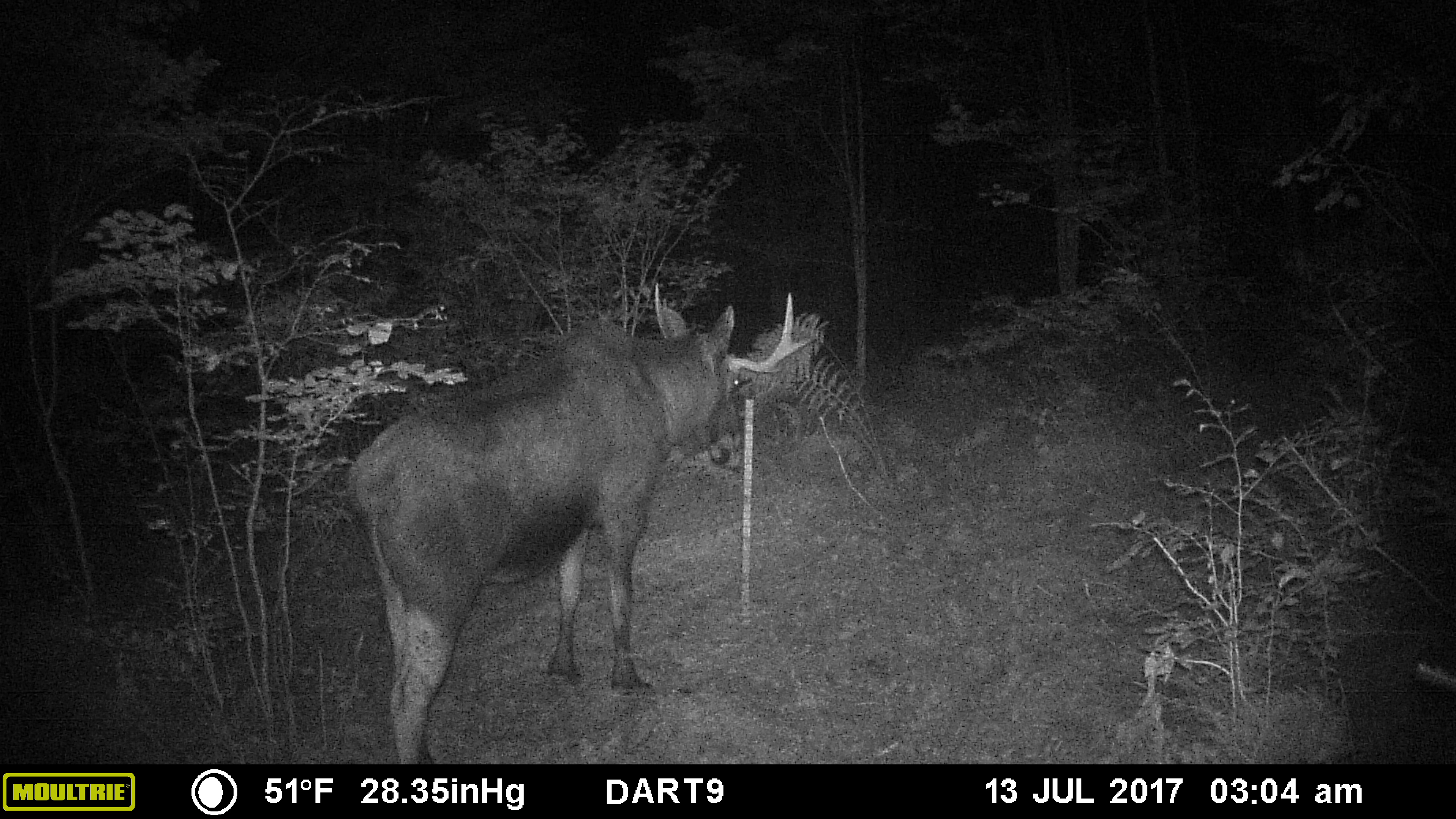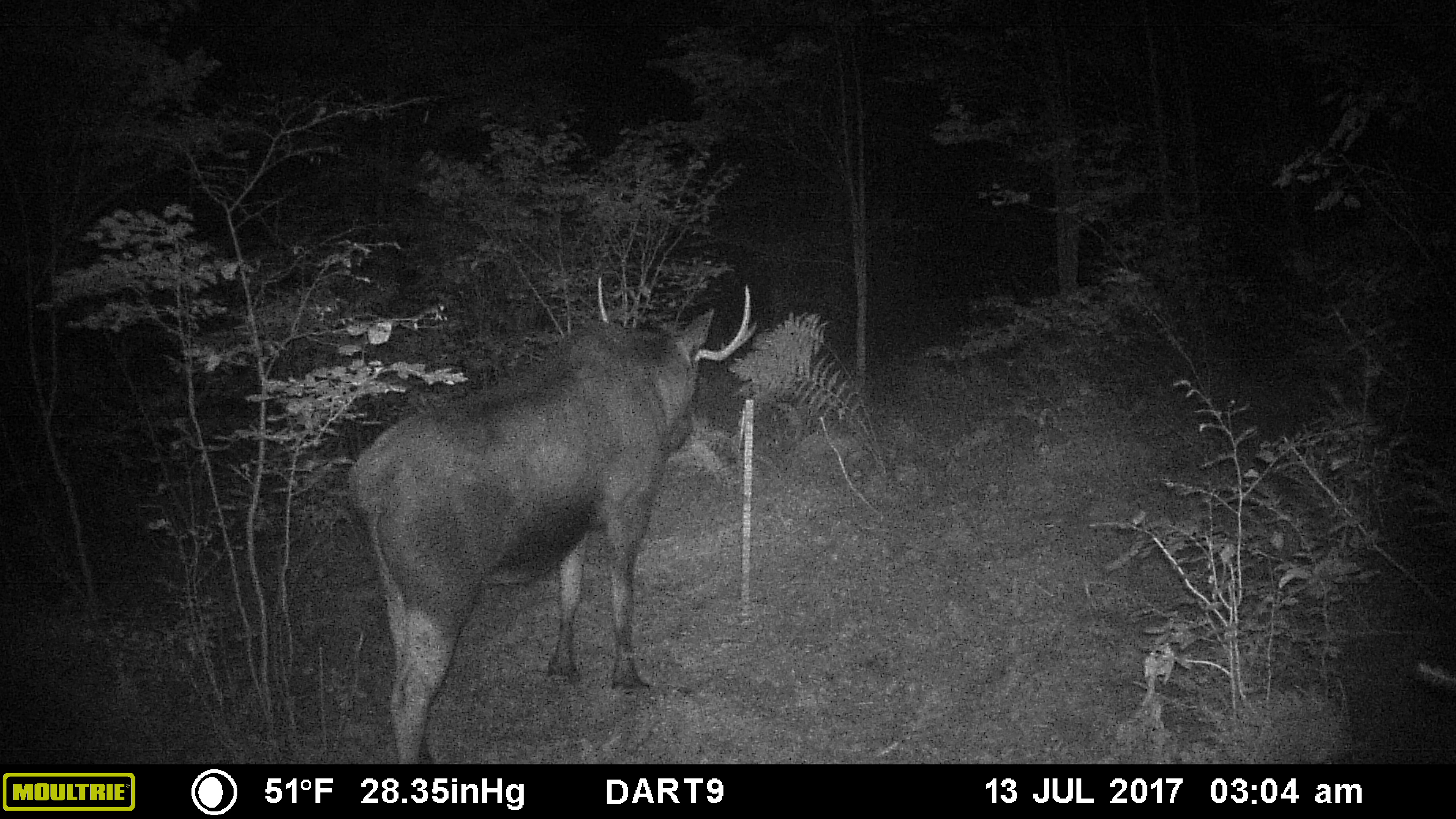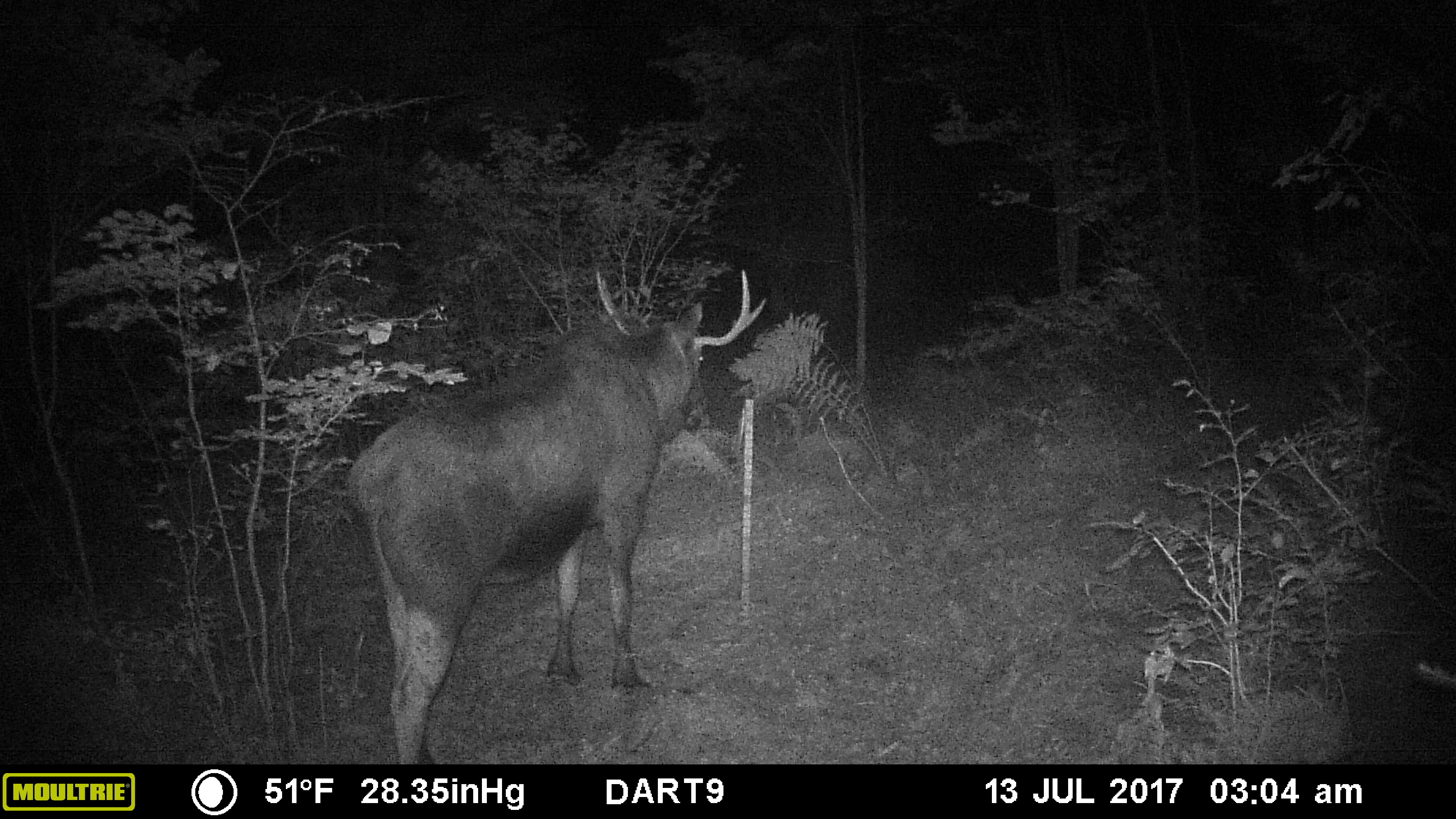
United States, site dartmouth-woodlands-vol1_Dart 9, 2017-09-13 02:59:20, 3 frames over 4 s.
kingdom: Animalia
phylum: Chordata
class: Mammalia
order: Artiodactyla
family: Cervidae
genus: Alces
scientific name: Alces alces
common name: moose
Moose (Alces alces).